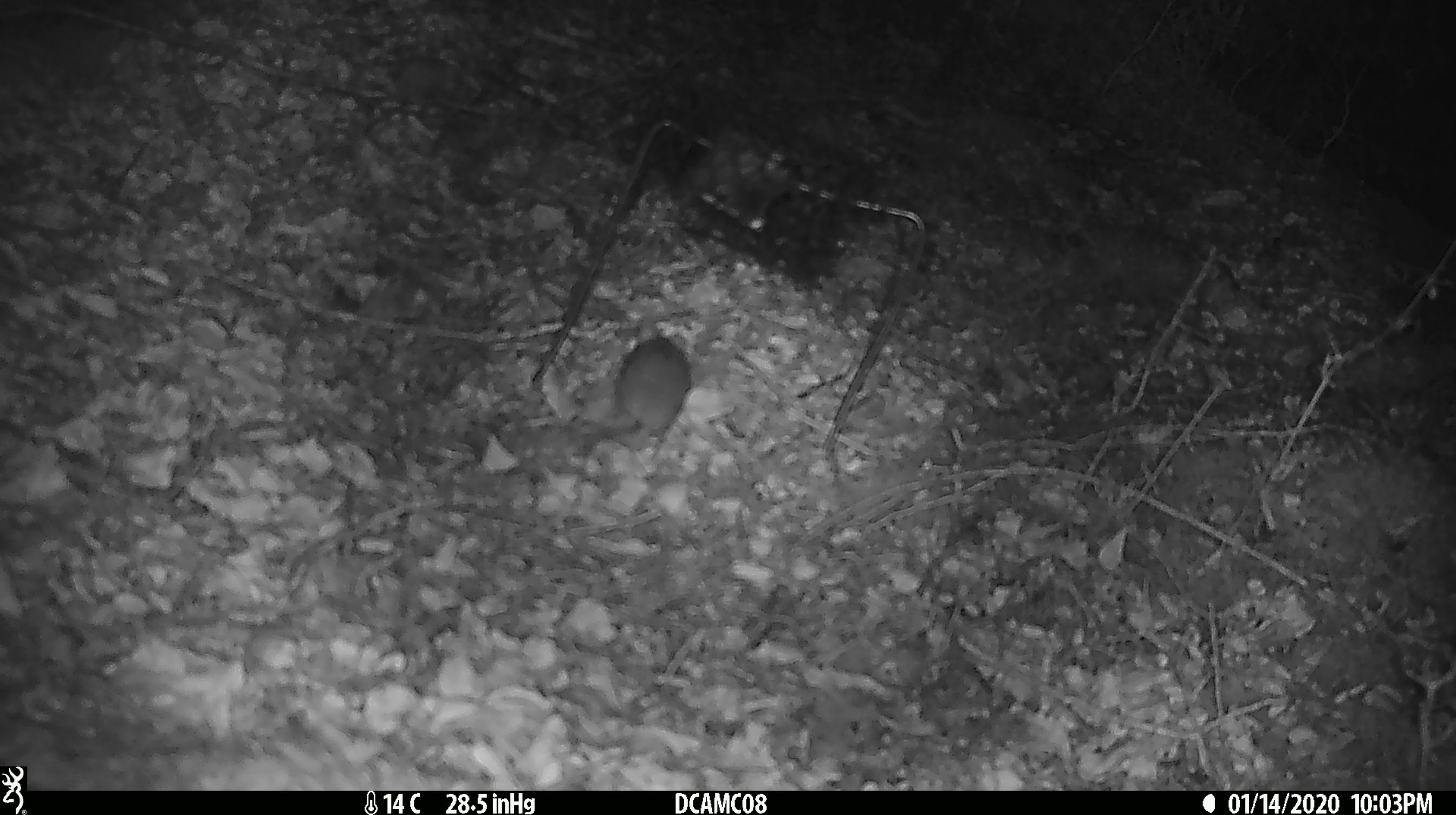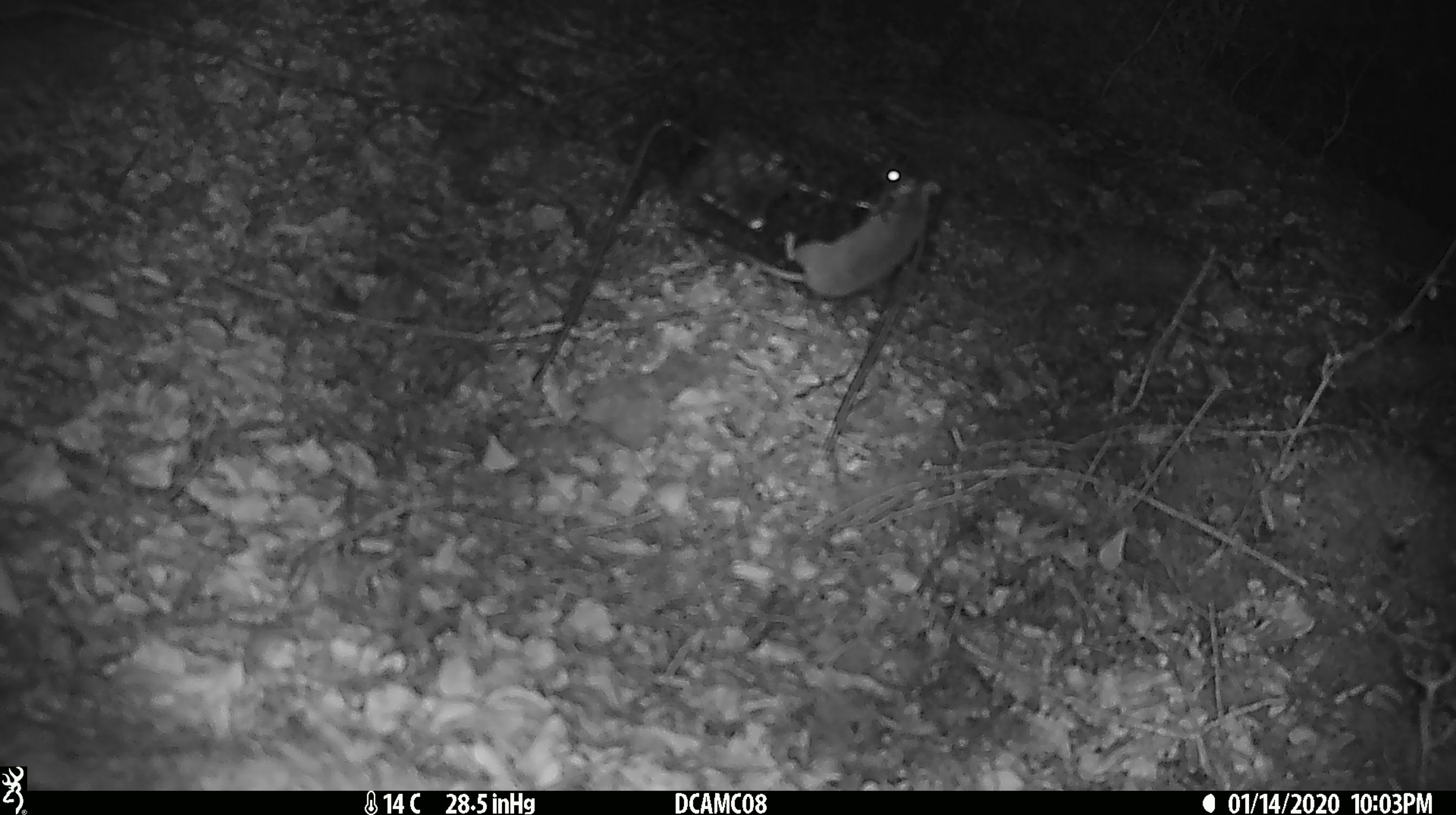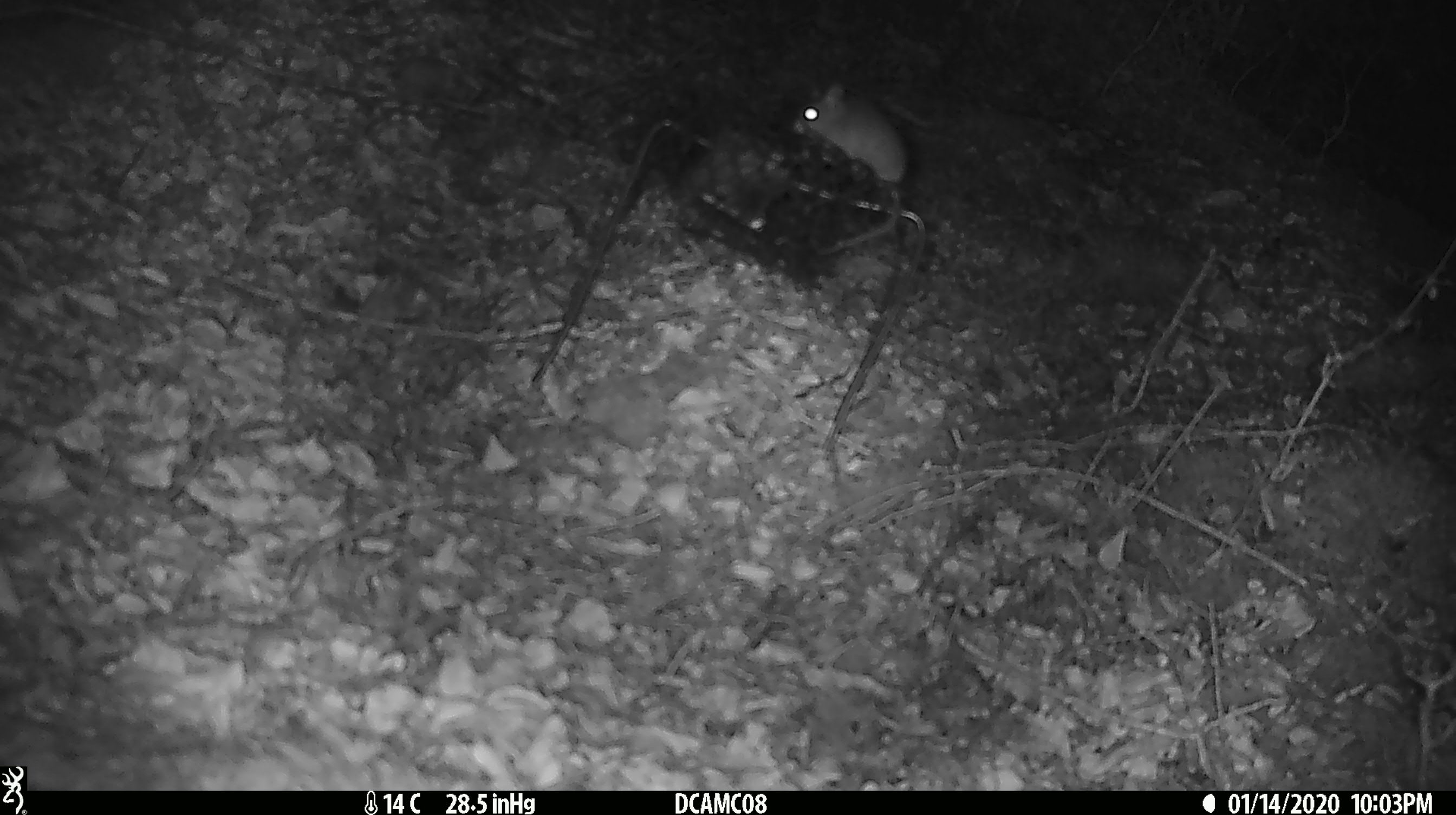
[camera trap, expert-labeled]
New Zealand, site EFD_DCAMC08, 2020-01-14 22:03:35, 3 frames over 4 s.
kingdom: Animalia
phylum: Chordata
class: Mammalia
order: Rodentia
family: Muridae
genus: Mus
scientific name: Mus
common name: mouse